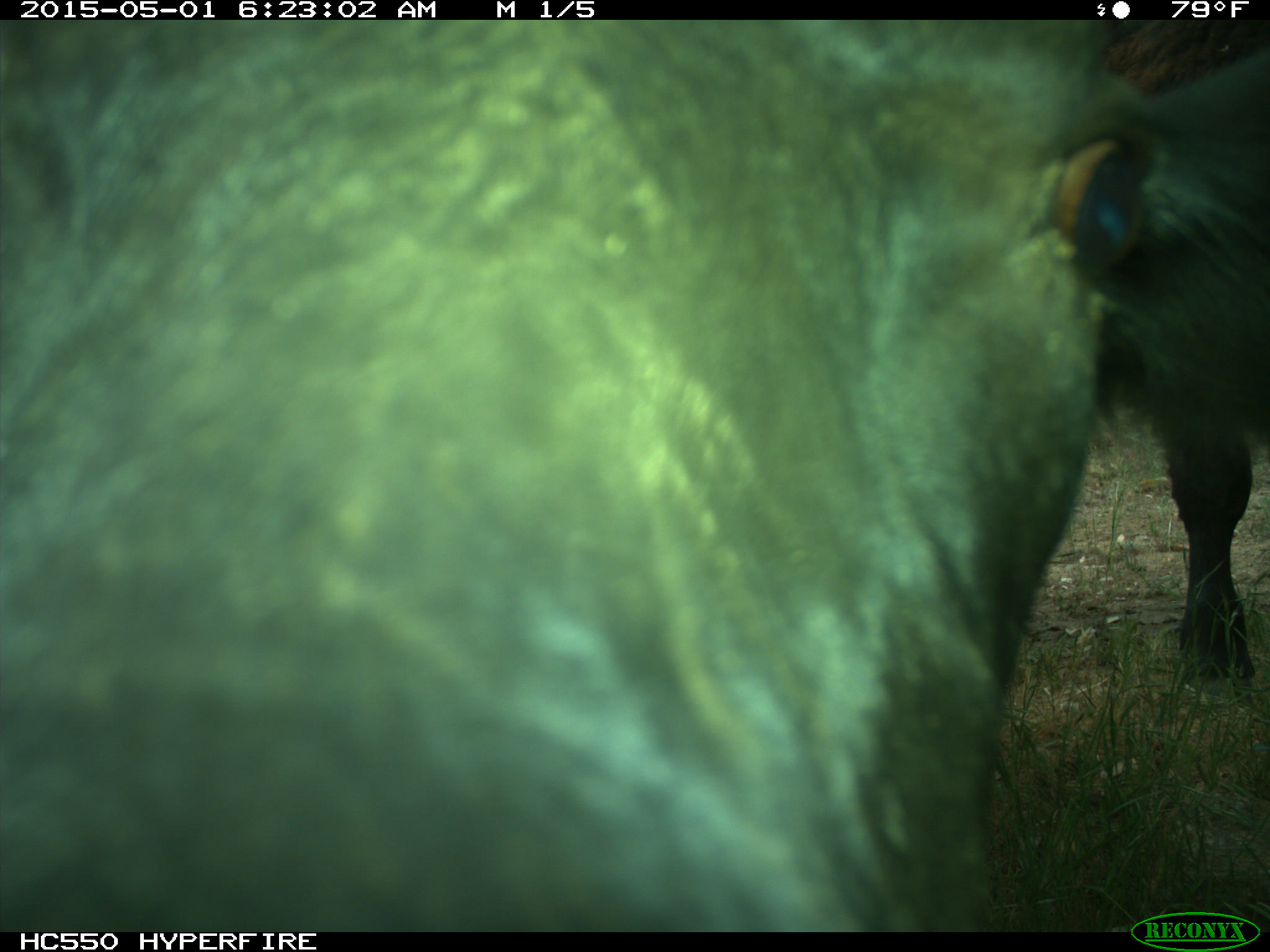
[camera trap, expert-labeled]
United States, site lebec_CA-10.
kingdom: Animalia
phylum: Chordata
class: Mammalia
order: Artiodactyla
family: Bovidae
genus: Bos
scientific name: Bos taurus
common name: domestic cow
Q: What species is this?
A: Bos taurus (domestic cow).